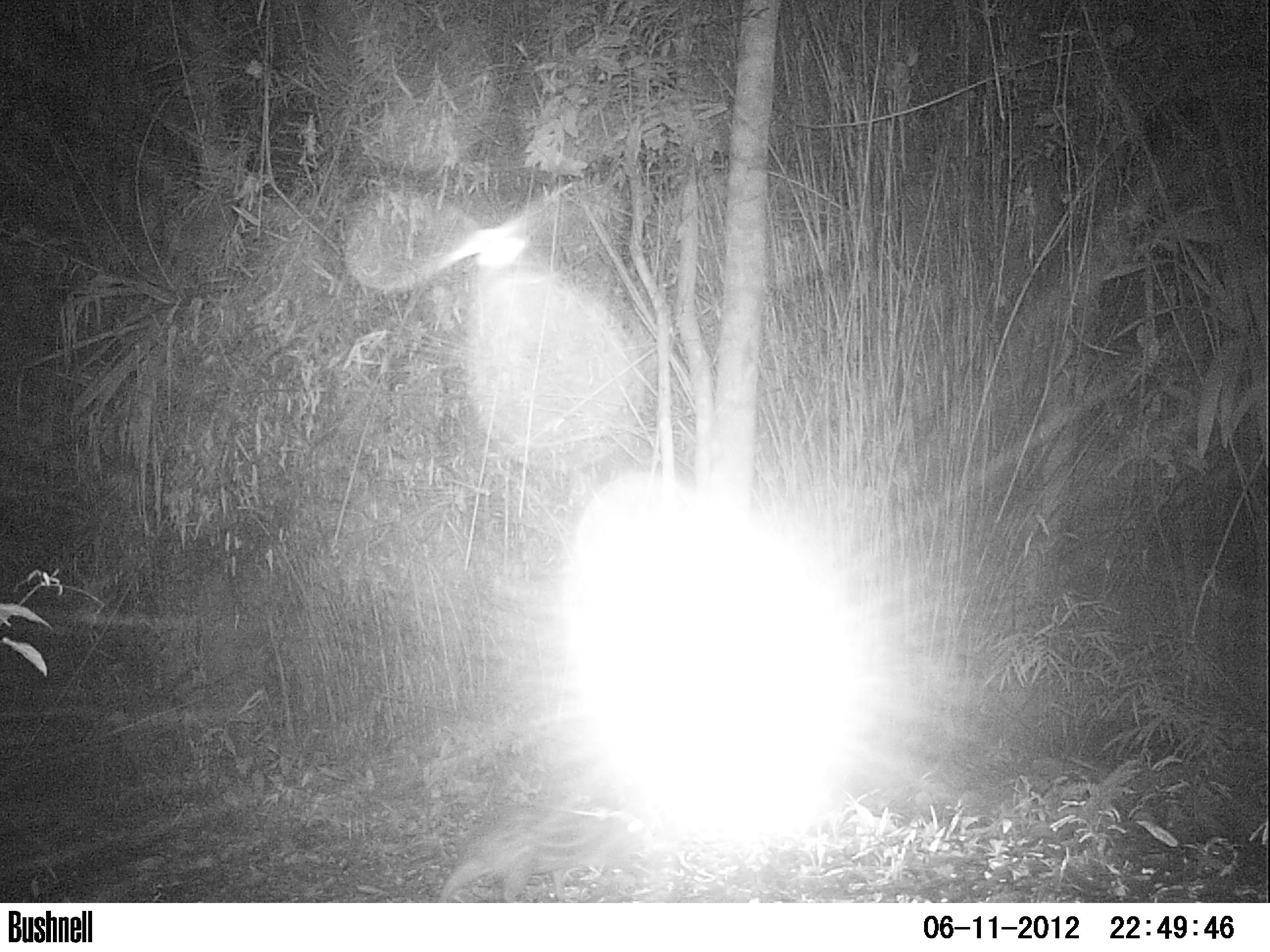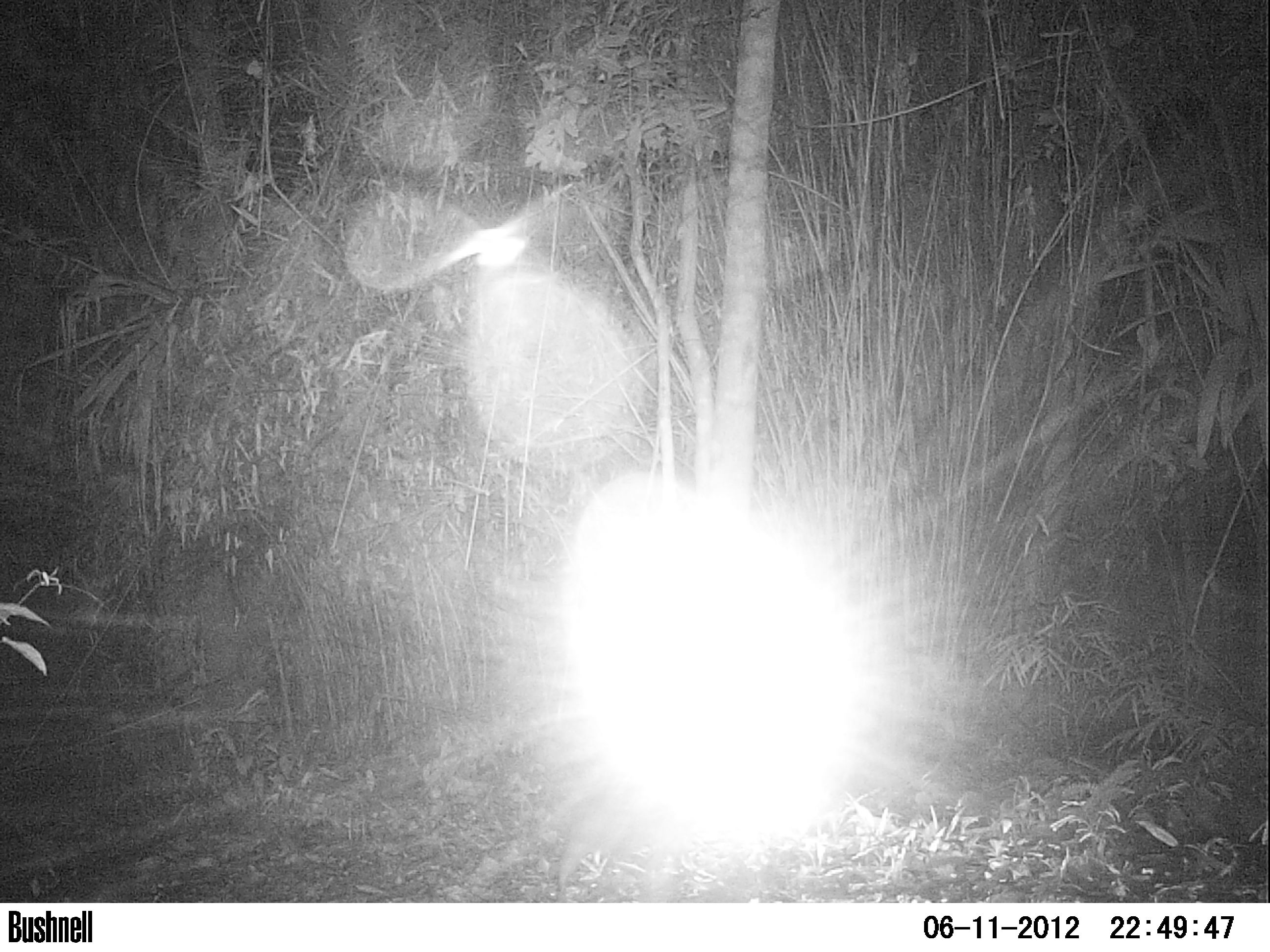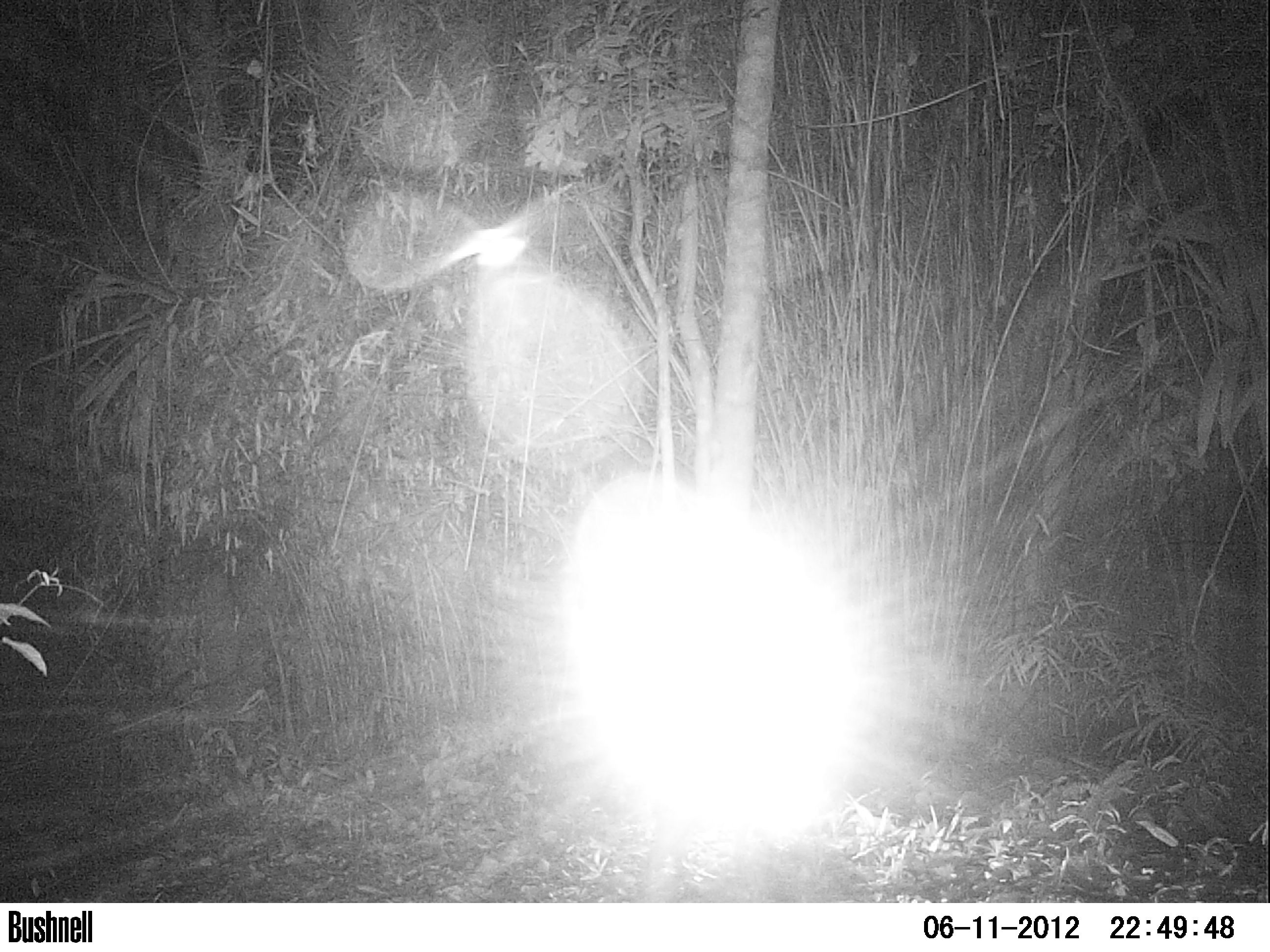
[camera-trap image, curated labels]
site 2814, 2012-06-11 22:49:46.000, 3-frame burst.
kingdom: Animalia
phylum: Chordata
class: Mammalia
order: Rodentia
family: Cuniculidae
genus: Cuniculus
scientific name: Cuniculus paca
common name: spotted paca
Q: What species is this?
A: Cuniculus paca (spotted paca).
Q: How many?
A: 1.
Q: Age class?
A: Adult.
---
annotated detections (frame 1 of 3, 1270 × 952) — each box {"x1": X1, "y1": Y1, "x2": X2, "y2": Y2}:
cuniculus paca: {"x1": 438, "y1": 800, "x2": 654, "y2": 902}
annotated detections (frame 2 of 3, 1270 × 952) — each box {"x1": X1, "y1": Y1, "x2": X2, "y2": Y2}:
cuniculus paca: {"x1": 555, "y1": 804, "x2": 667, "y2": 892}